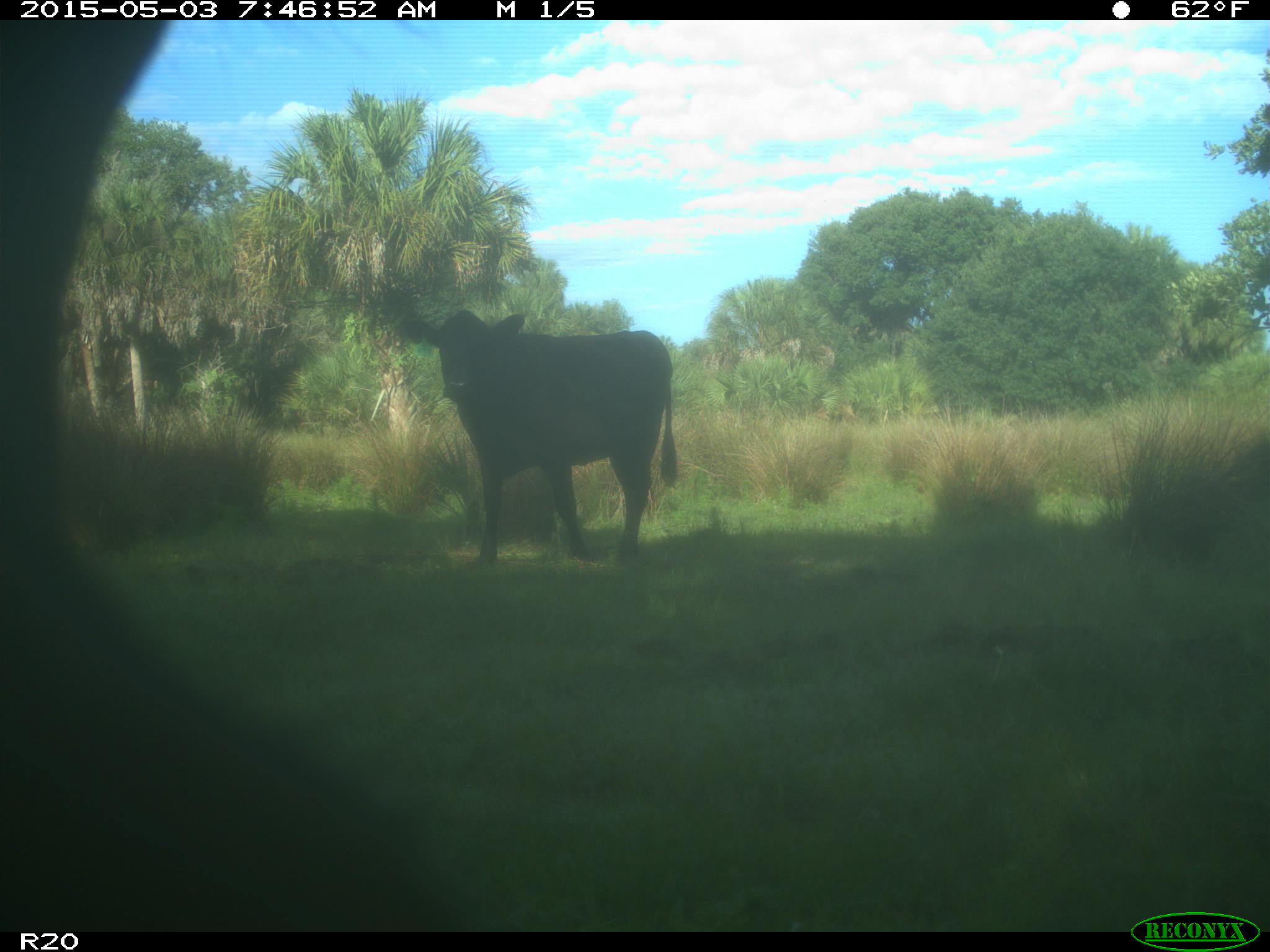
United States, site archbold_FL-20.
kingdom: Animalia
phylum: Chordata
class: Mammalia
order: Artiodactyla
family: Bovidae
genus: Bos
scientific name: Bos taurus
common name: domestic cow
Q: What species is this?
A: Bos taurus (domestic cow).